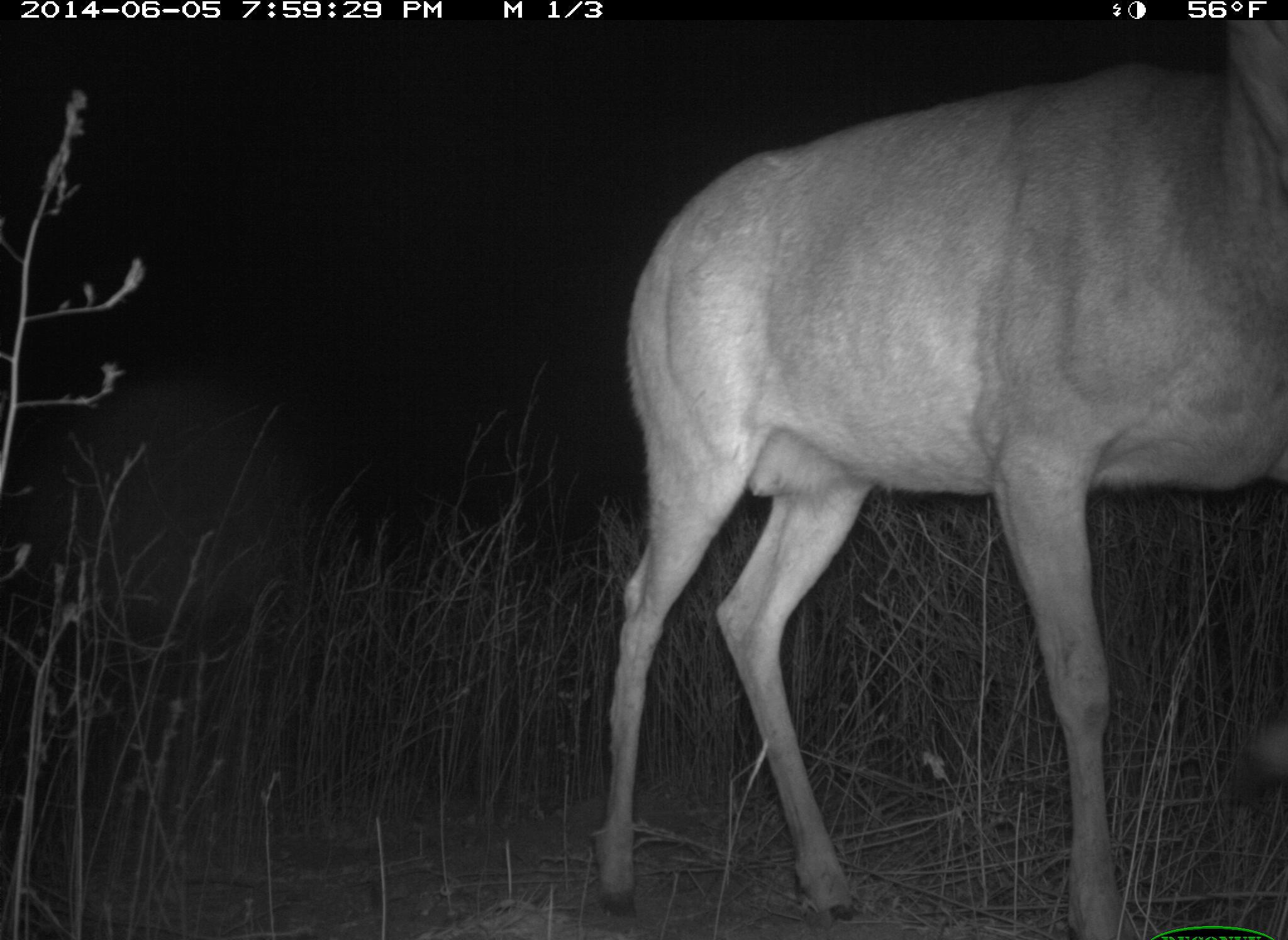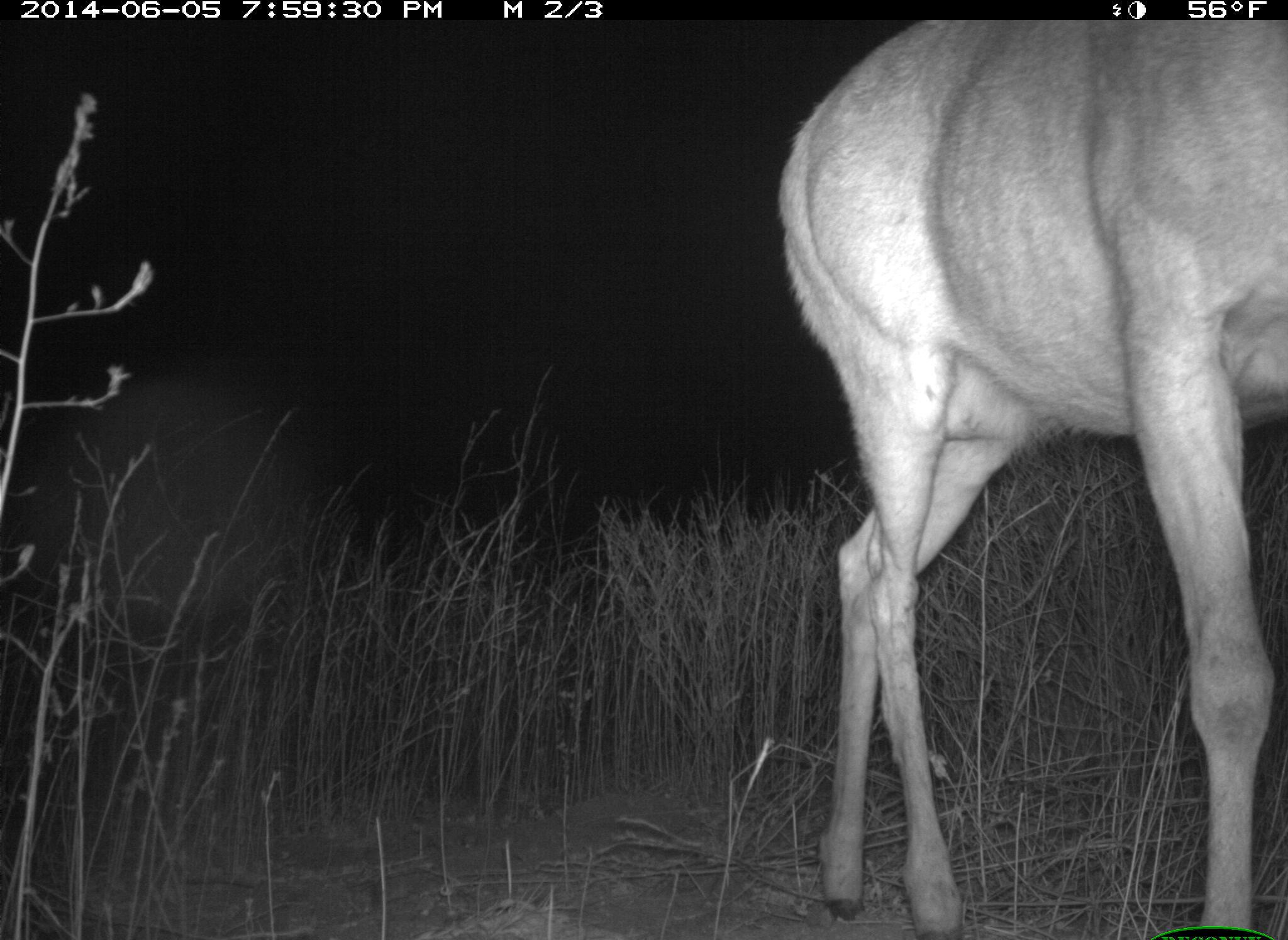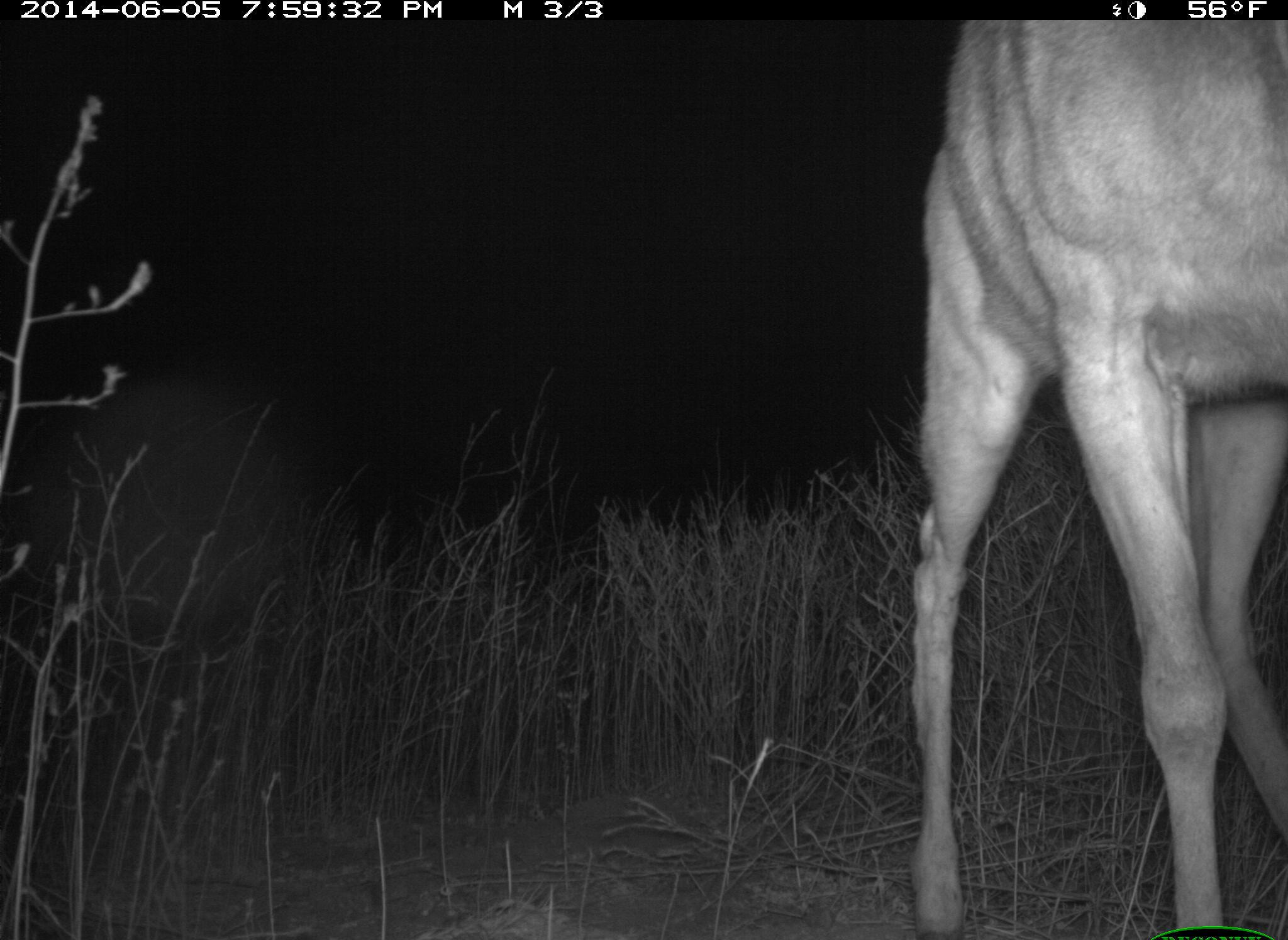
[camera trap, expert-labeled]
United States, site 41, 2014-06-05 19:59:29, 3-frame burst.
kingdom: Animalia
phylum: Chordata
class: Mammalia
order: Artiodactyla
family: Cervidae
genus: Odocoileus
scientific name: Odocoileus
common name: deer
Deer (Odocoileus).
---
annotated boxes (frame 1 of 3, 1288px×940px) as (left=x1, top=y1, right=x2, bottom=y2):
deer: (left=600, top=9, right=1284, bottom=936)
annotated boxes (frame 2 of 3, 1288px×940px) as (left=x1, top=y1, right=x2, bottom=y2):
deer: (left=774, top=16, right=1284, bottom=940)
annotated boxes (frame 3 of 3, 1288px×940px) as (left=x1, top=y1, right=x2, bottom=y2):
deer: (left=899, top=23, right=1286, bottom=940)